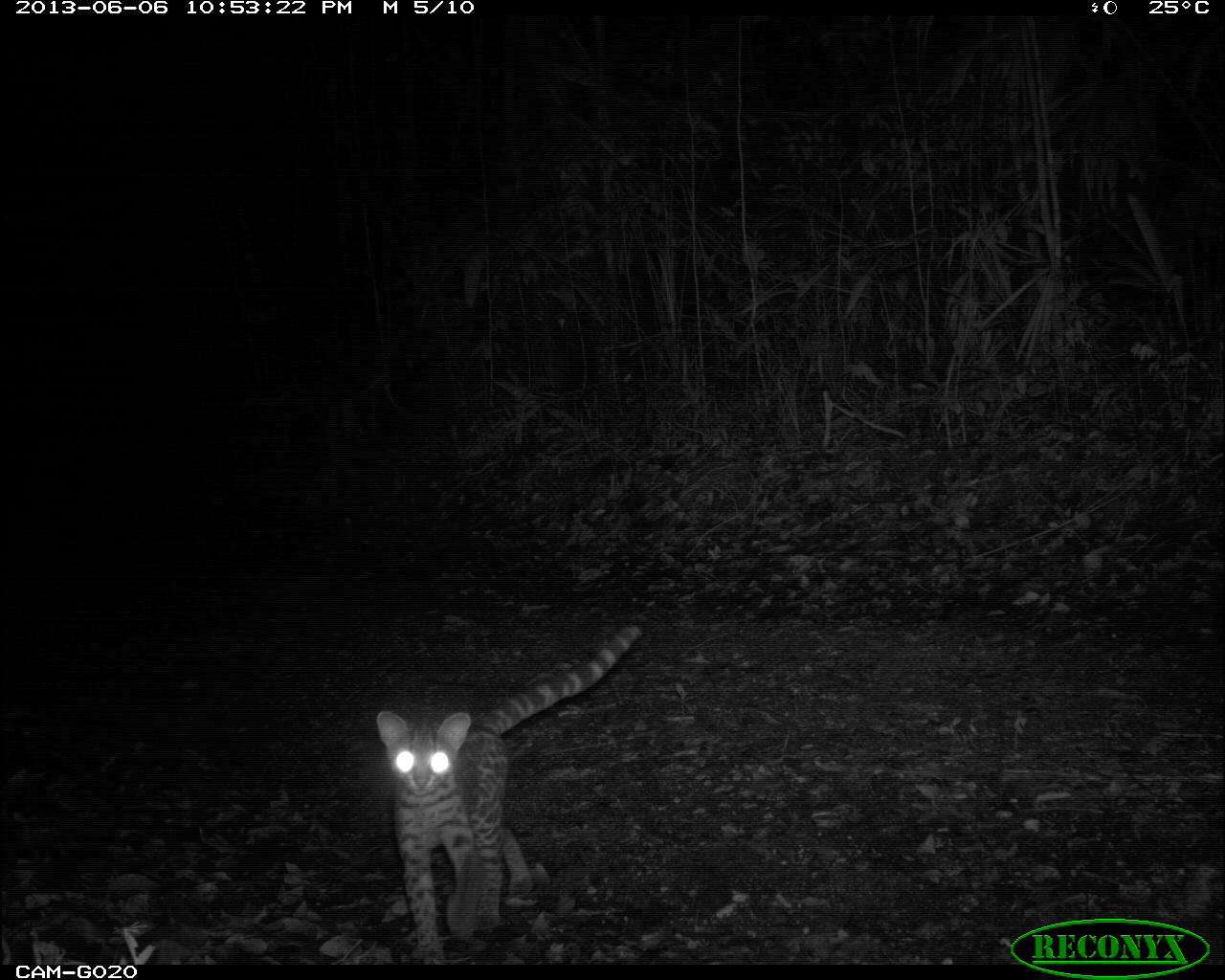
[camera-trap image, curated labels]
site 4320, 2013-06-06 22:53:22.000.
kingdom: Animalia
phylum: Chordata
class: Mammalia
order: Carnivora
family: Felidae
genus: Leopardus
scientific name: Leopardus wiedii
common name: margay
Leopardus wiedii (margay), count 1.